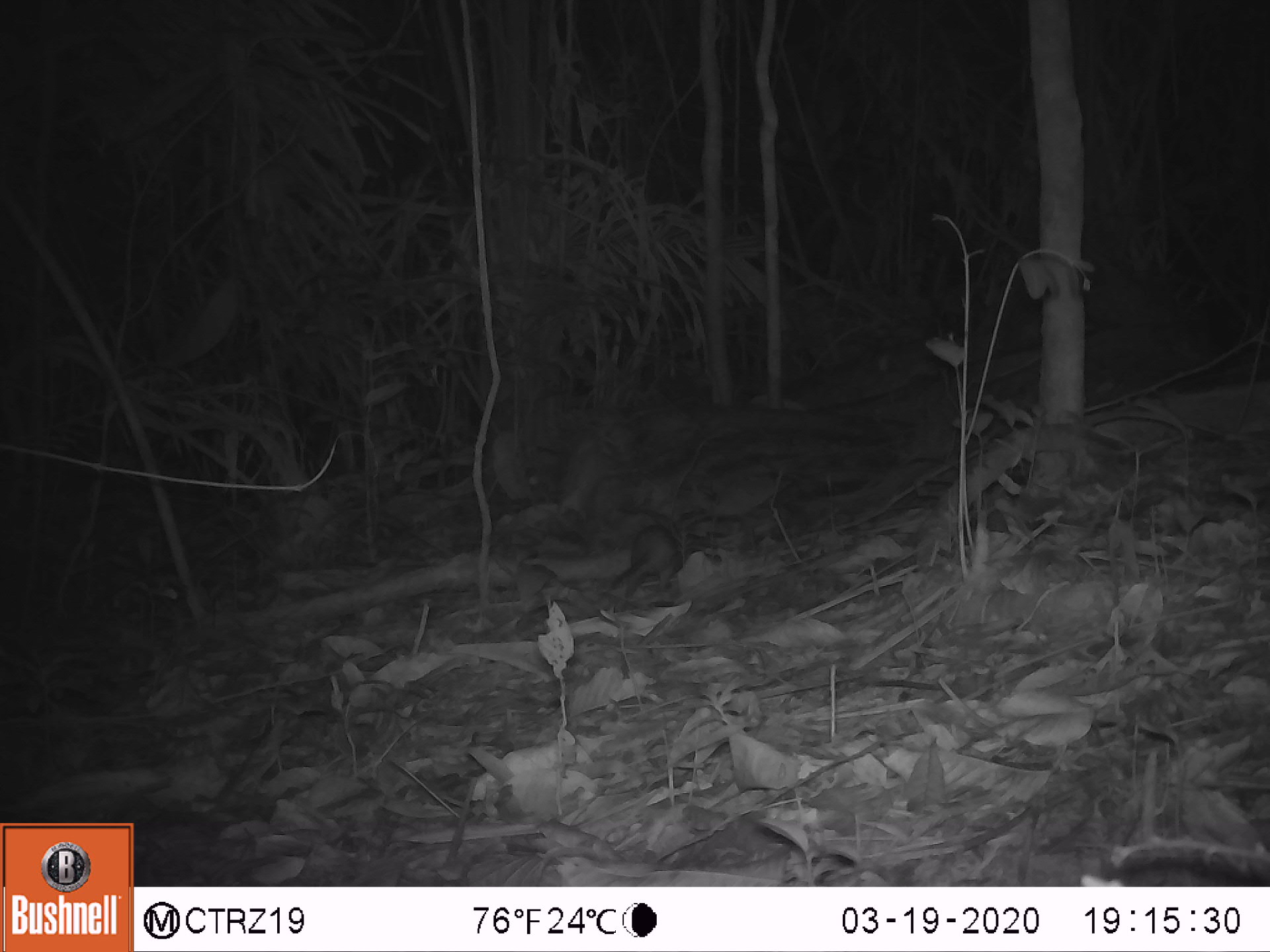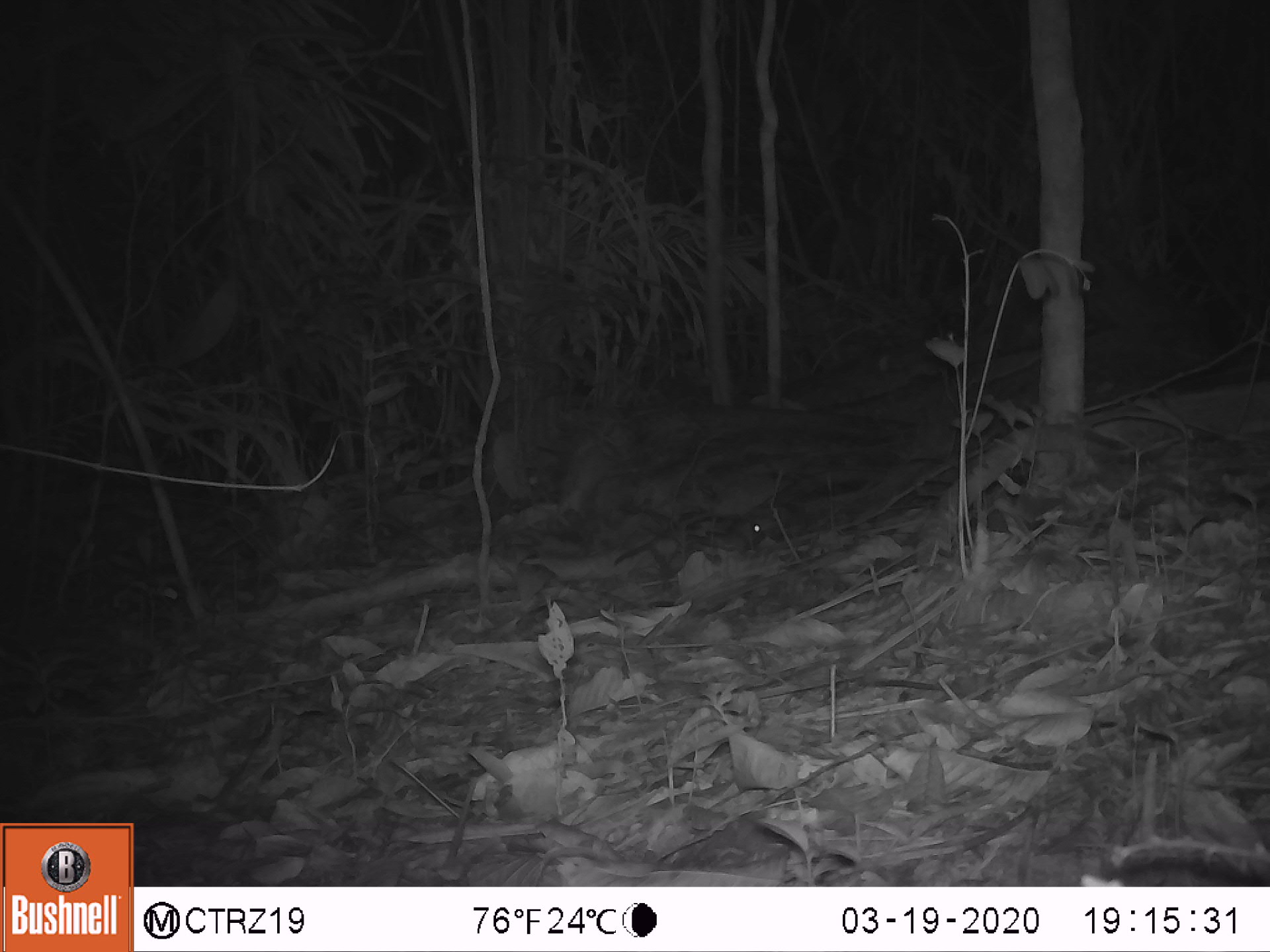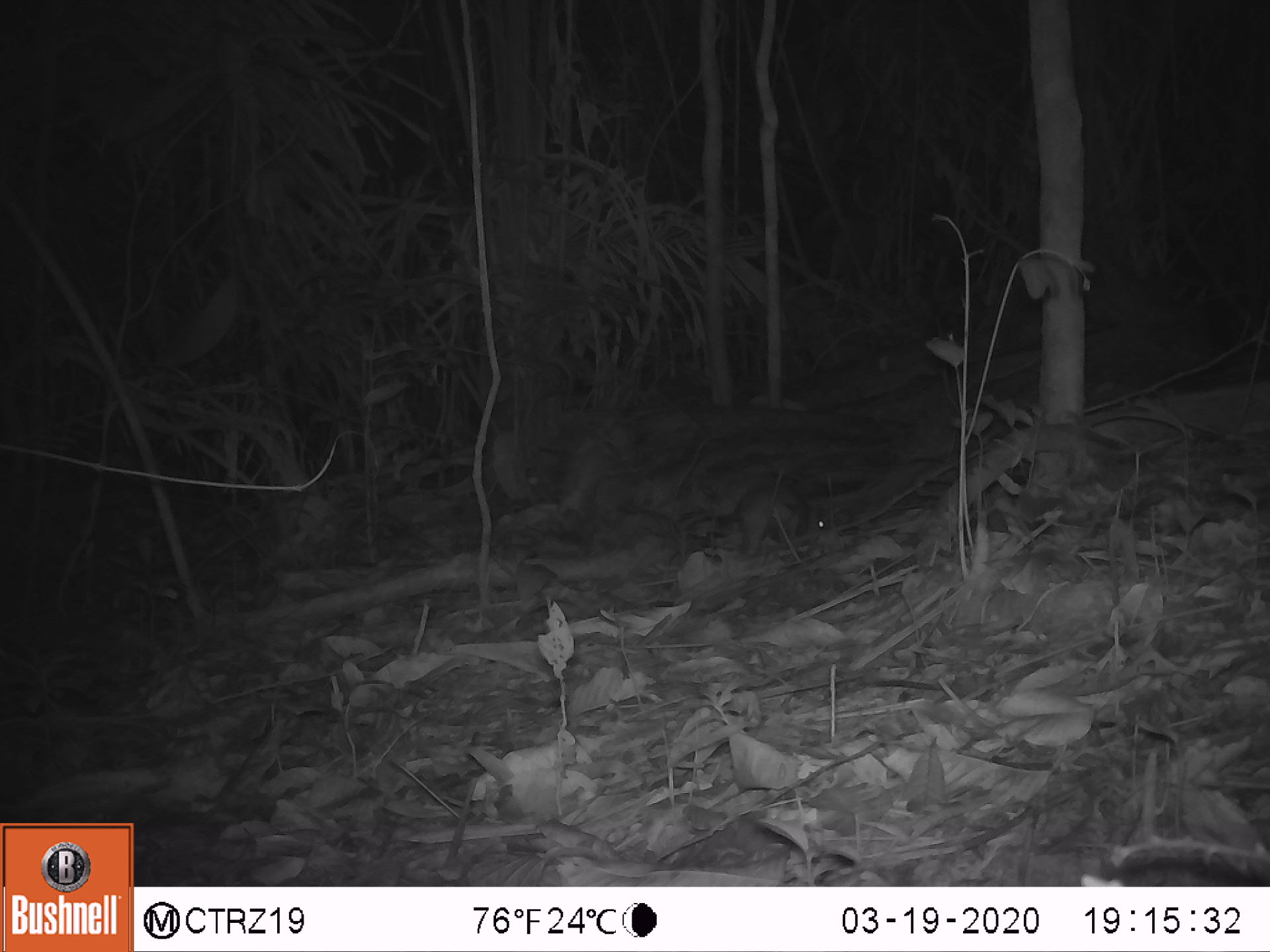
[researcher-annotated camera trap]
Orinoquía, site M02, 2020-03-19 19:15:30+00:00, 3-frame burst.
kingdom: Animalia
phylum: Chordata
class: Mammalia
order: Rodentia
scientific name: Rodentia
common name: rodent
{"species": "rodent (Rodentia)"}